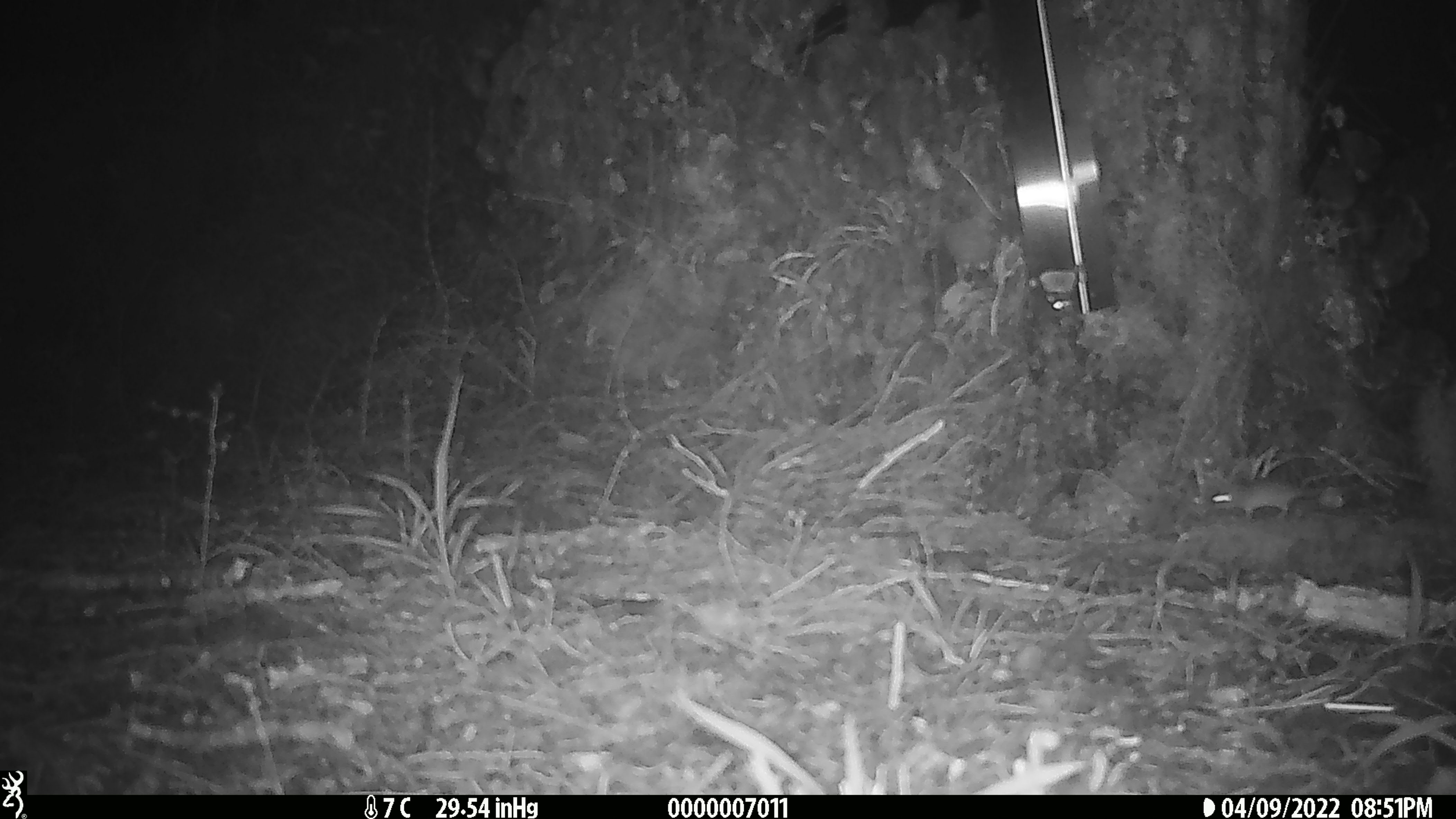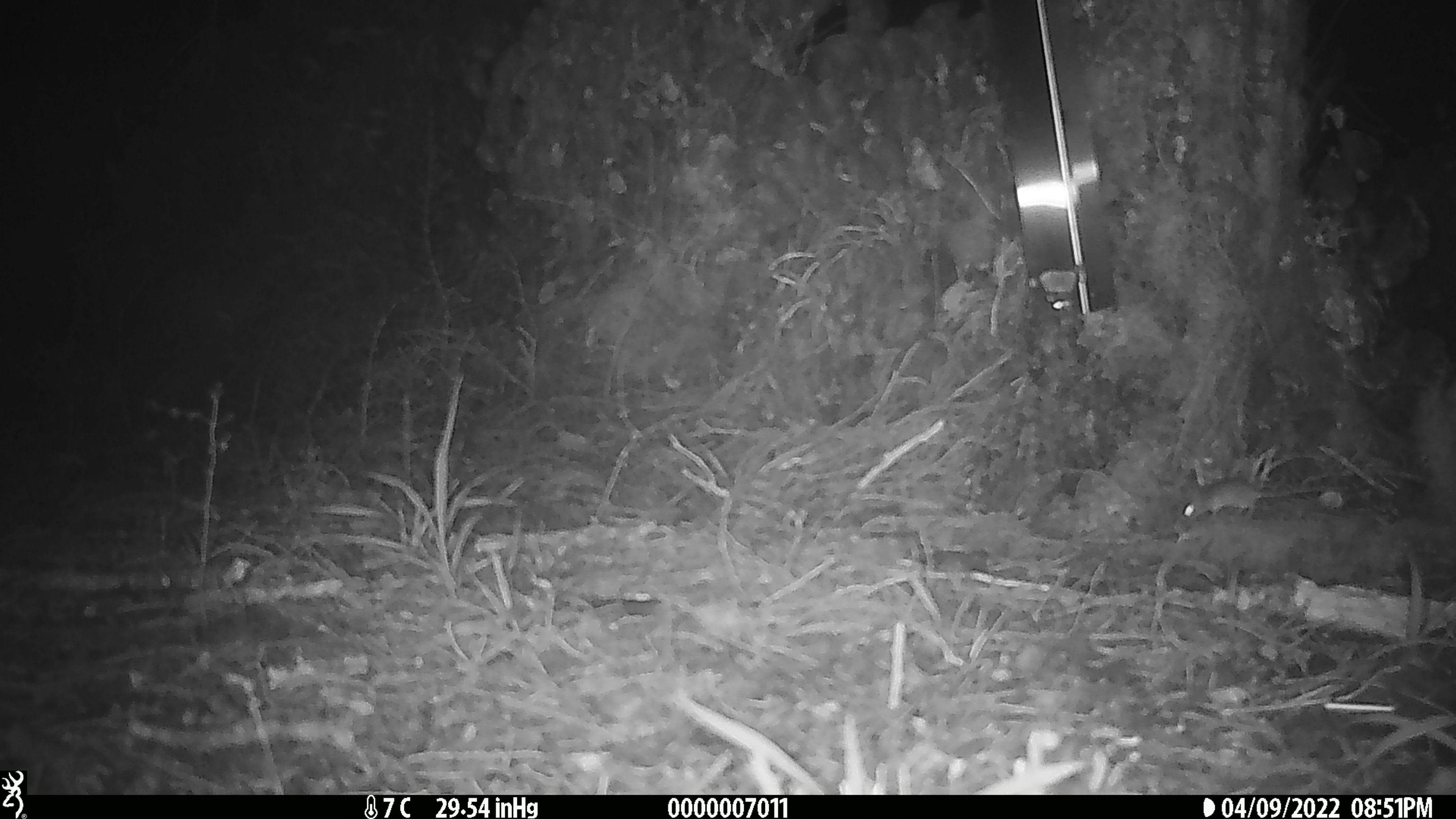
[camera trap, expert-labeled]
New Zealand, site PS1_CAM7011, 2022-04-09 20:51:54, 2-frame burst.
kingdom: Animalia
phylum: Chordata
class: Mammalia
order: Rodentia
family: Muridae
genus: Mus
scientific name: Mus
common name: mouse